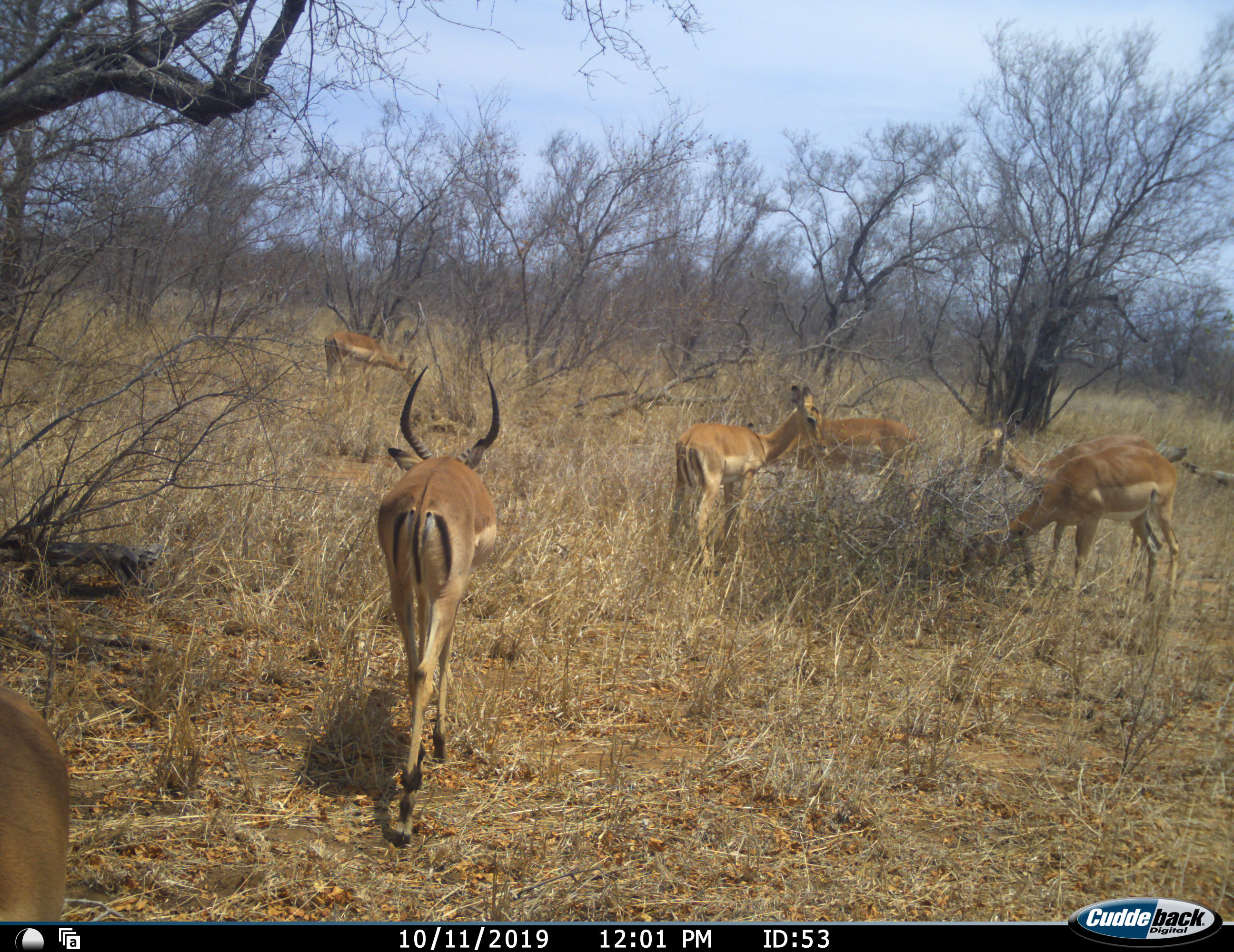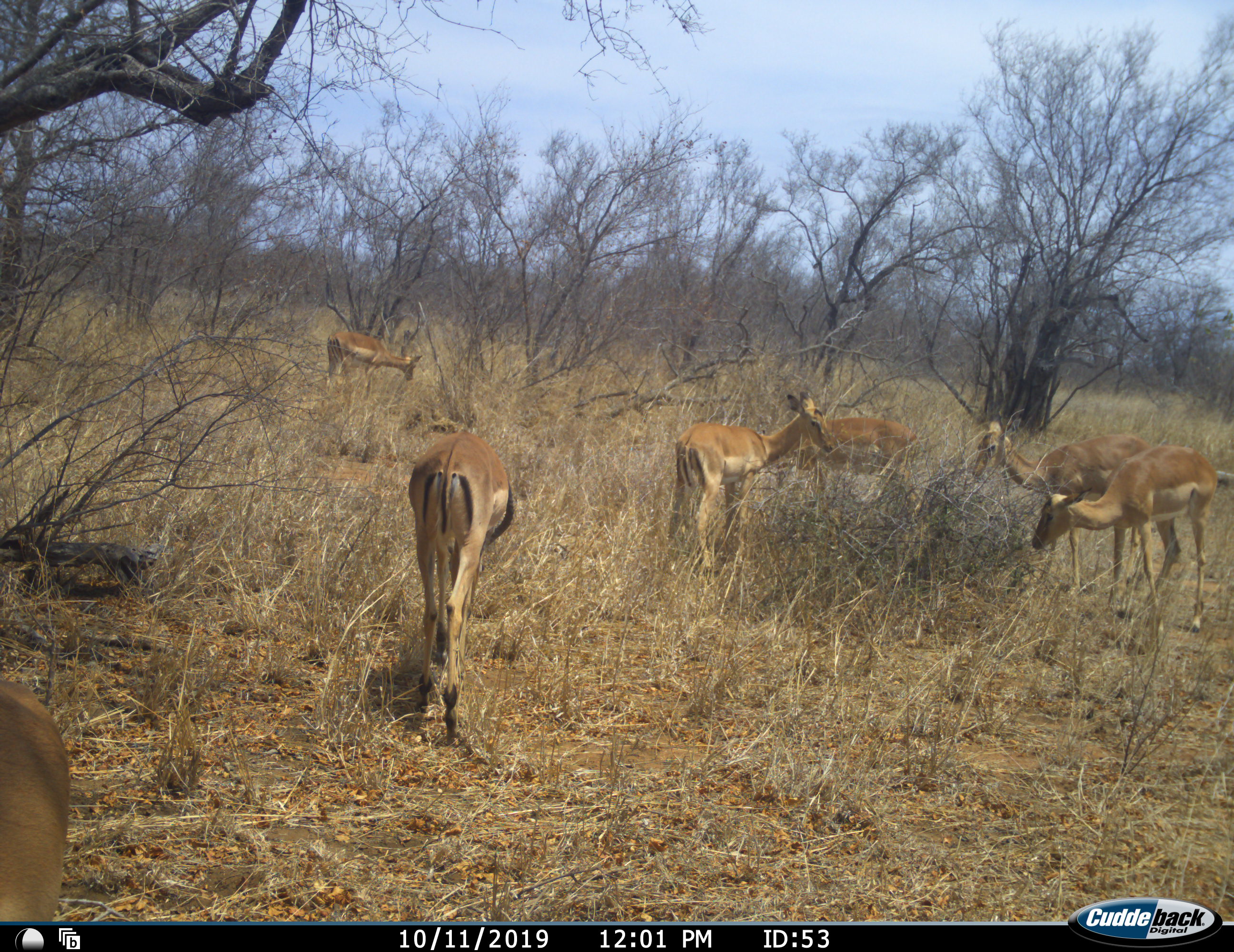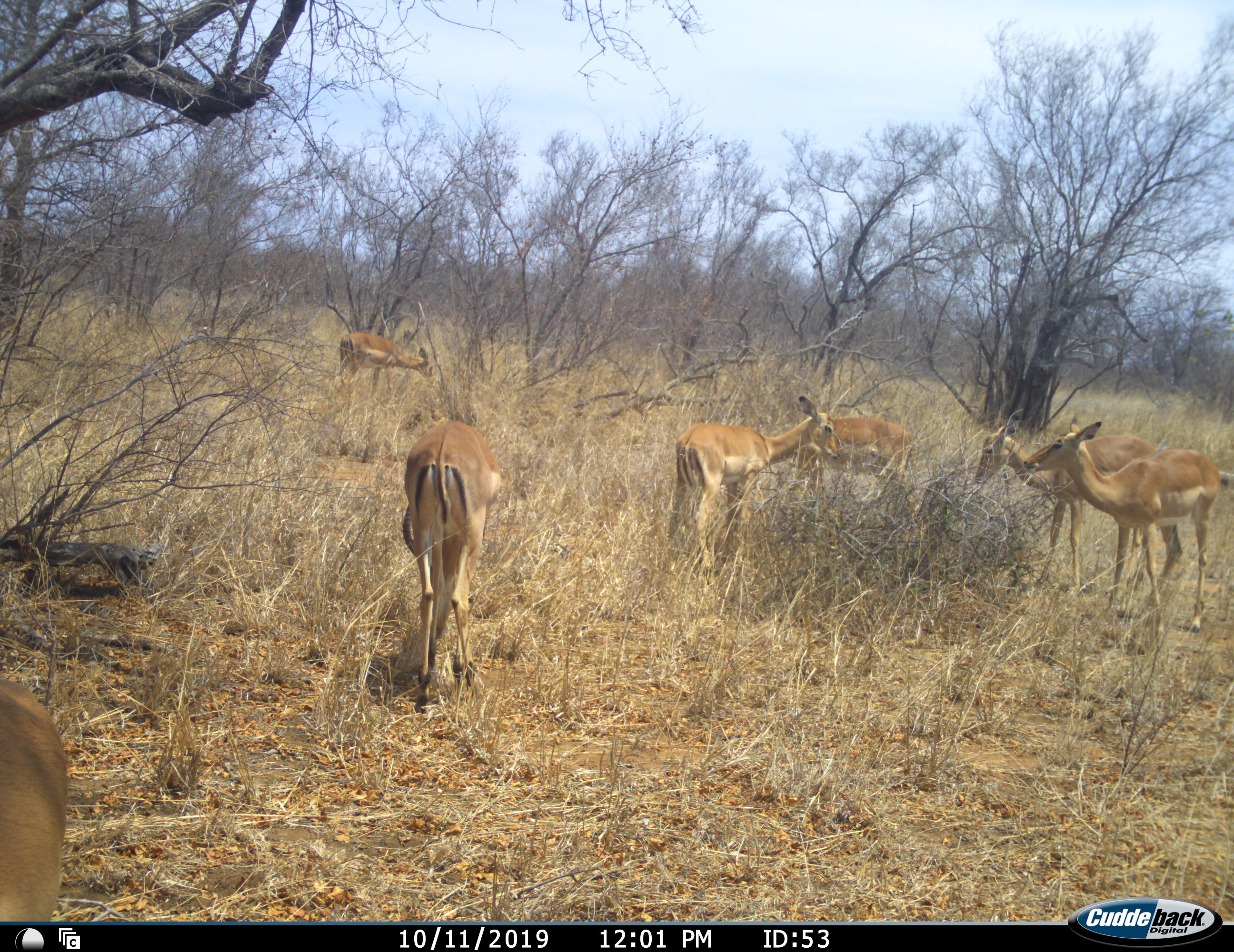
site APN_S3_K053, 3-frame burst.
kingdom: Animalia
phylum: Chordata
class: Mammalia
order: Artiodactyla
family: Bovidae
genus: Aepyceros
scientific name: Aepyceros melampus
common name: impala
Impala (Aepyceros melampus), count 7. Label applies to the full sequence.